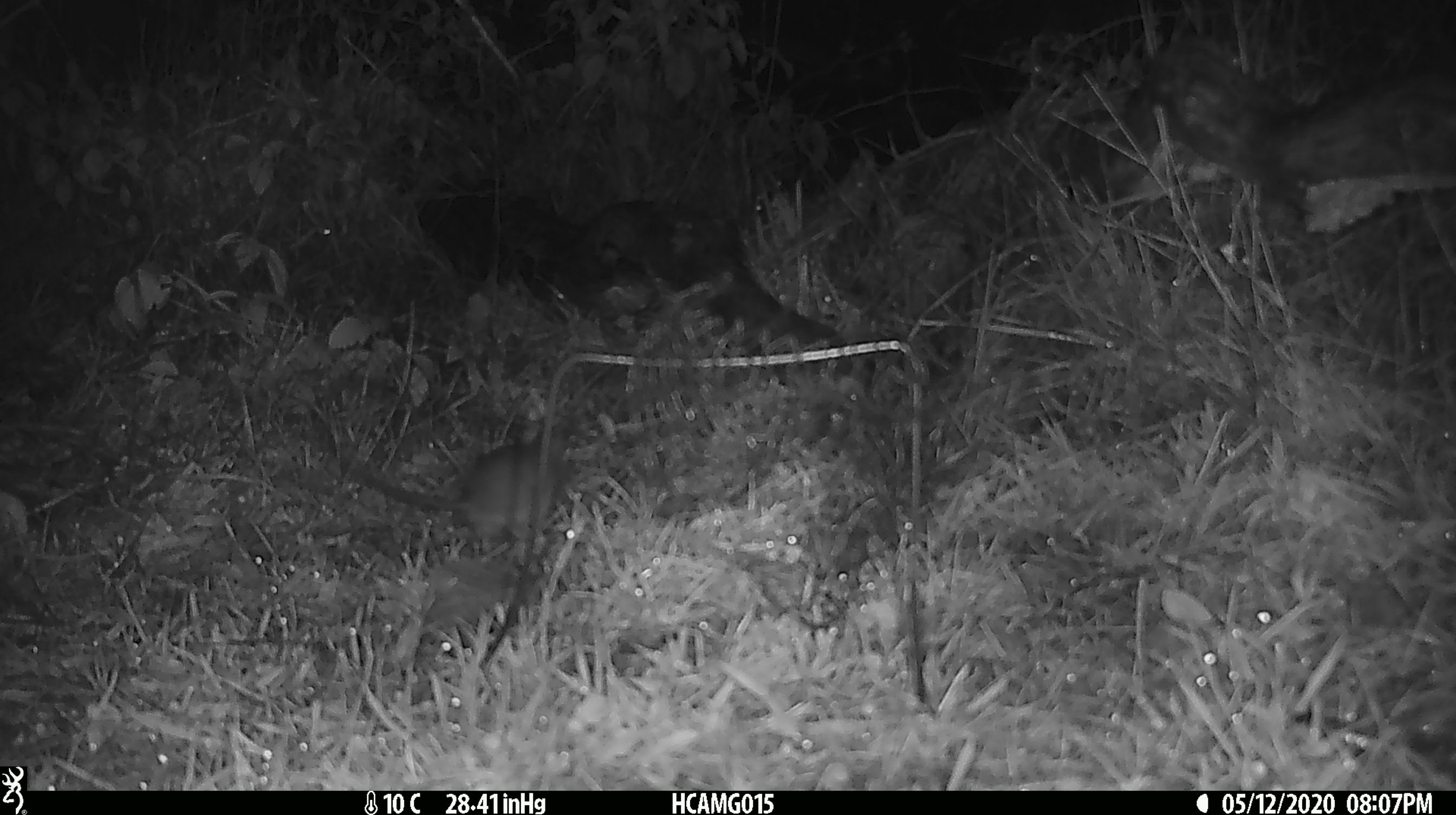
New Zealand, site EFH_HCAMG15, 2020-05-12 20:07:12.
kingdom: Animalia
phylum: Chordata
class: Mammalia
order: Rodentia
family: Muridae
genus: Rattus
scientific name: Rattus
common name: rat